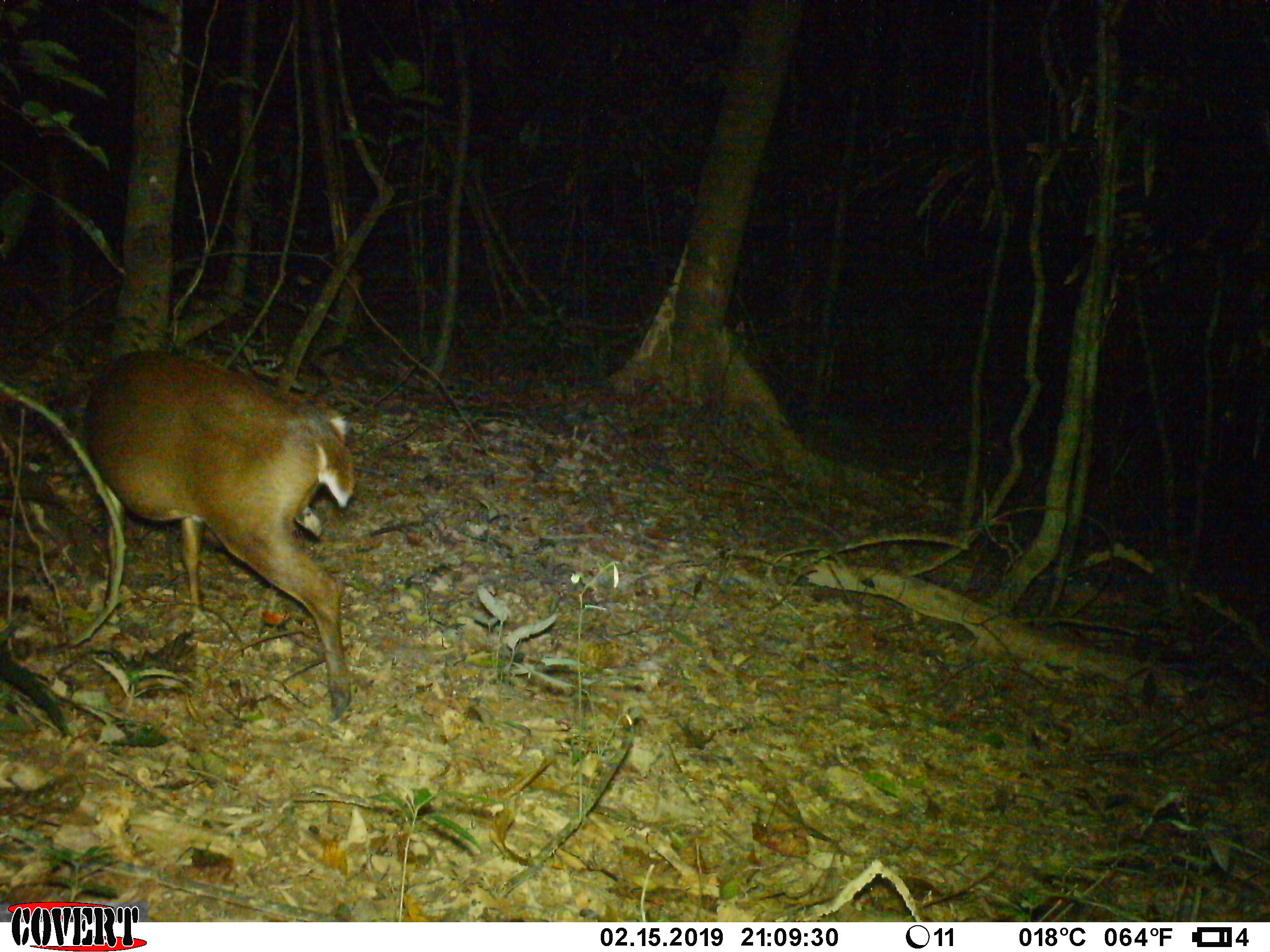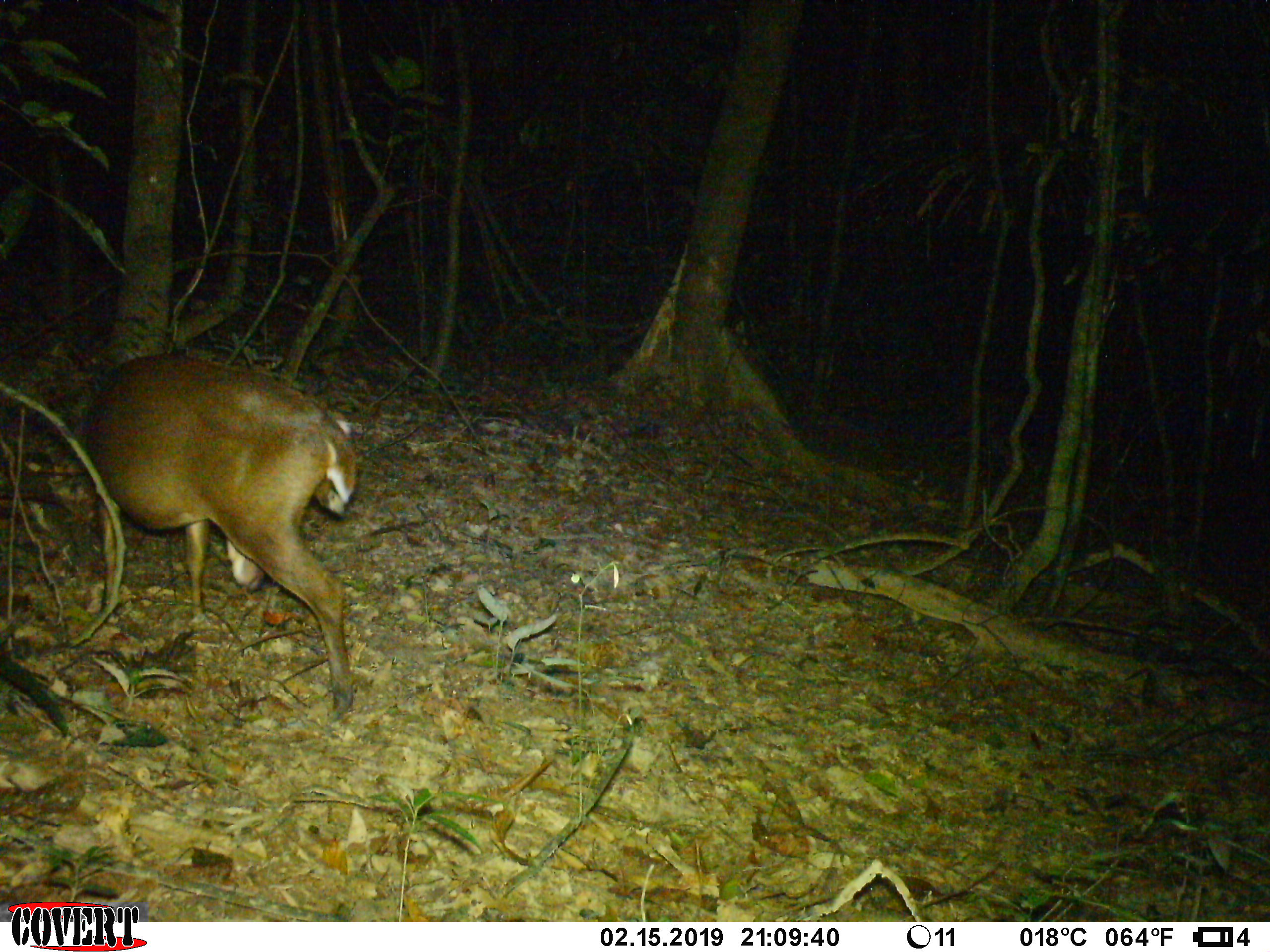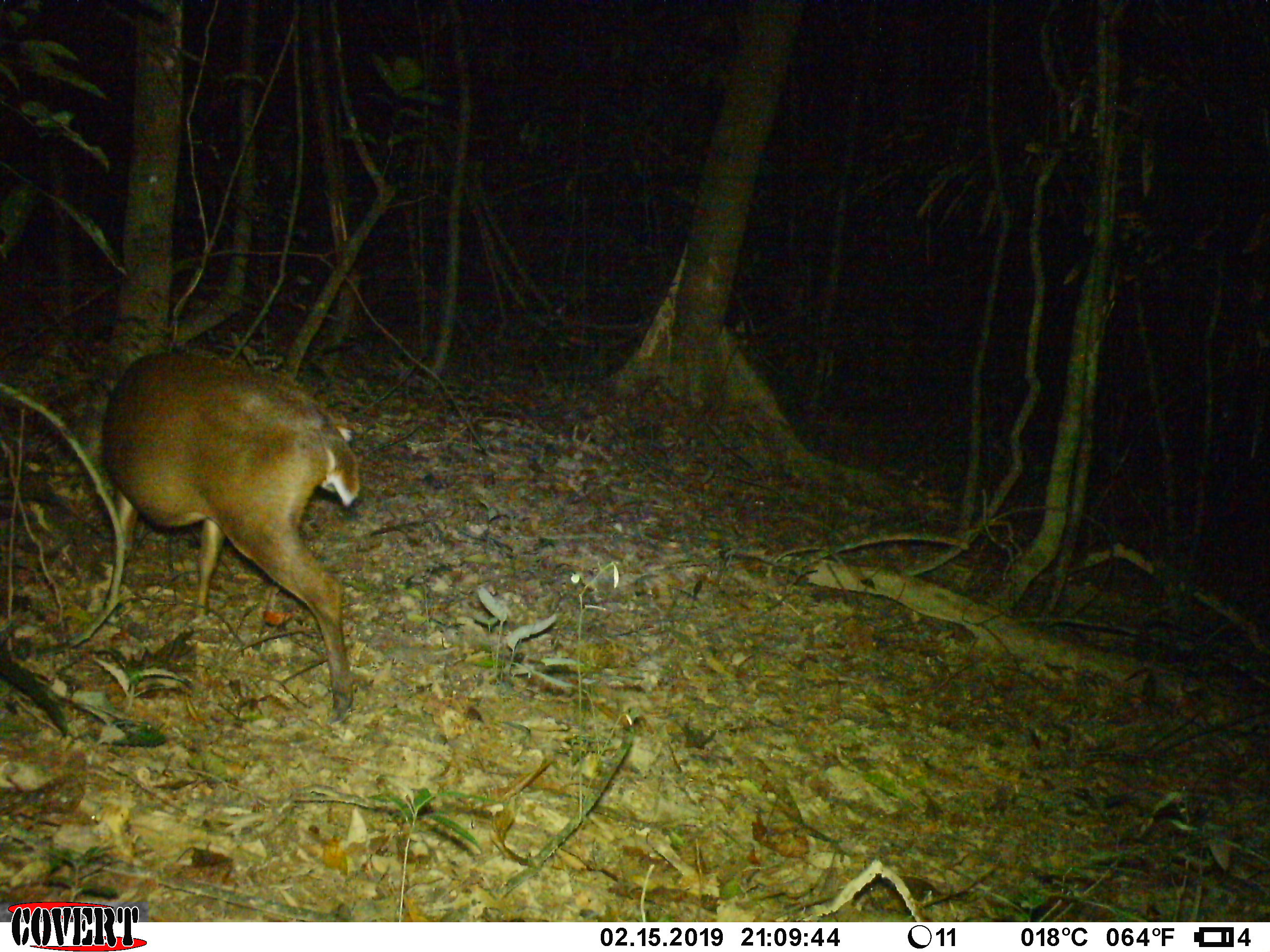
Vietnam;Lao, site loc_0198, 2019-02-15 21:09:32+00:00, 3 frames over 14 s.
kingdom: Animalia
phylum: Chordata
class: Mammalia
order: Artiodactyla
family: Cervidae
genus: Muntiacus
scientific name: Muntiacus vuquangensis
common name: large-antlered muntjac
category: large antlered muntjac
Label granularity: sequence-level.